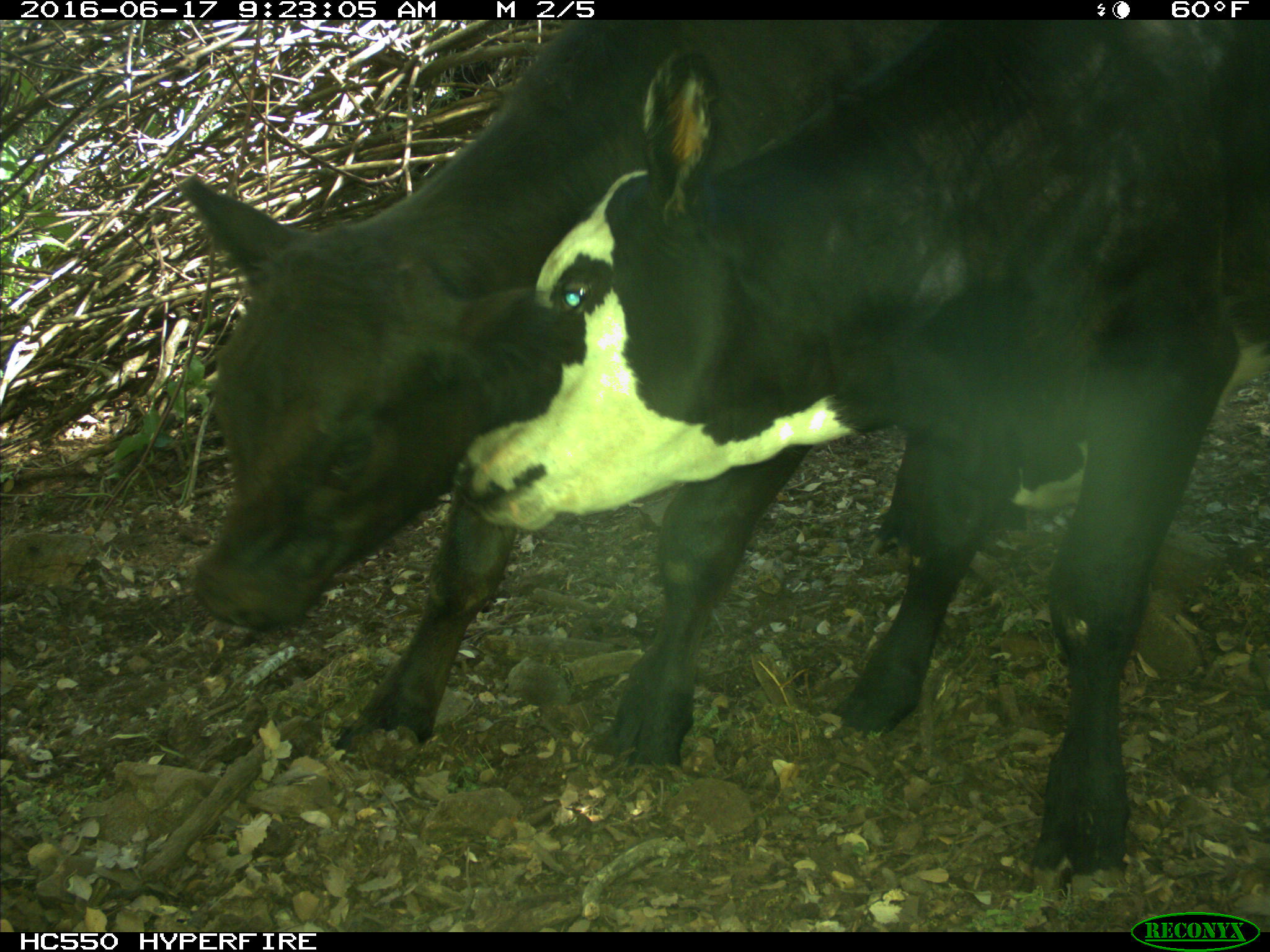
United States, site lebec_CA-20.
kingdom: Animalia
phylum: Chordata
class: Mammalia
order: Artiodactyla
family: Bovidae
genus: Bos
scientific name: Bos taurus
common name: domestic cow